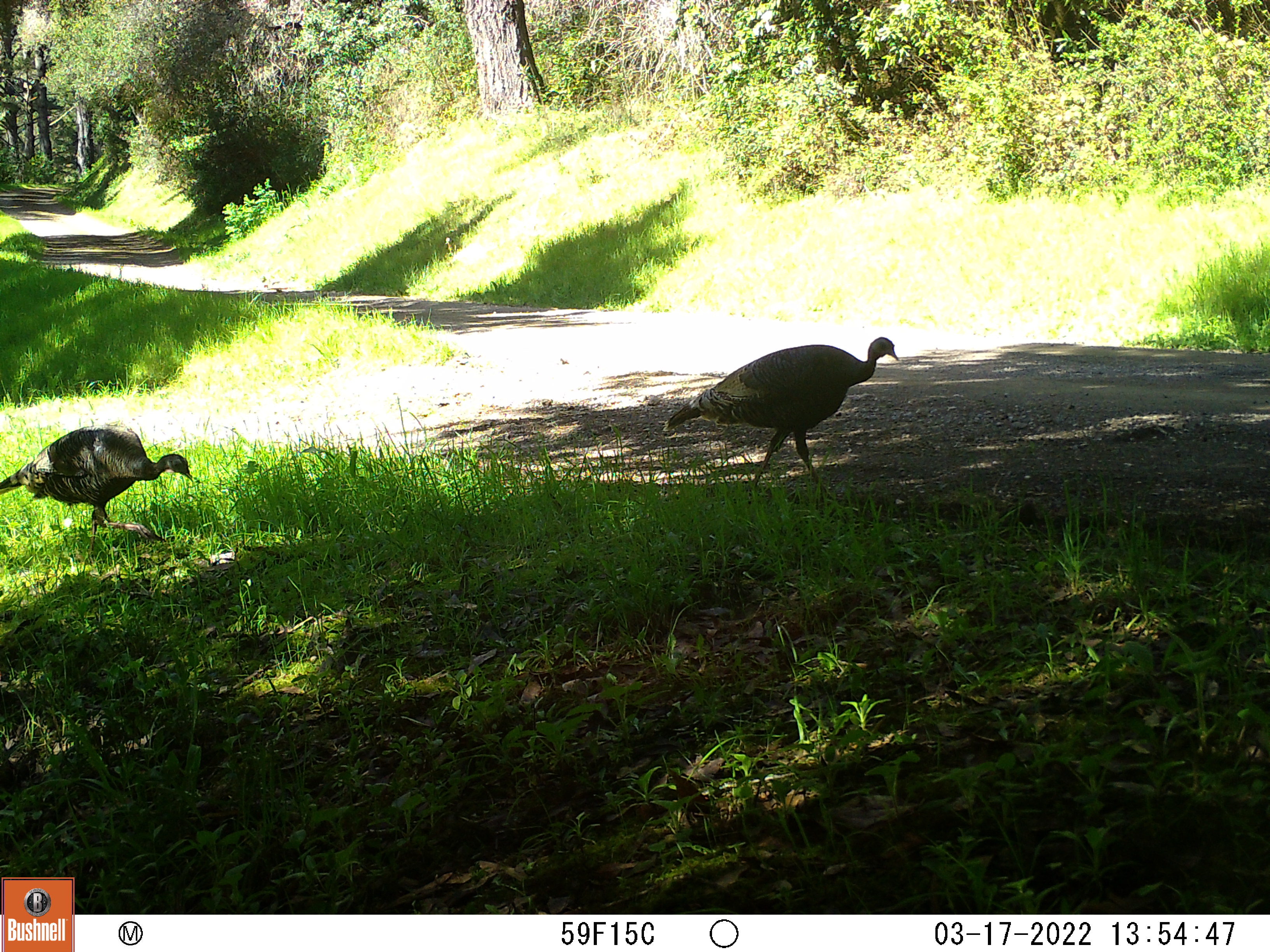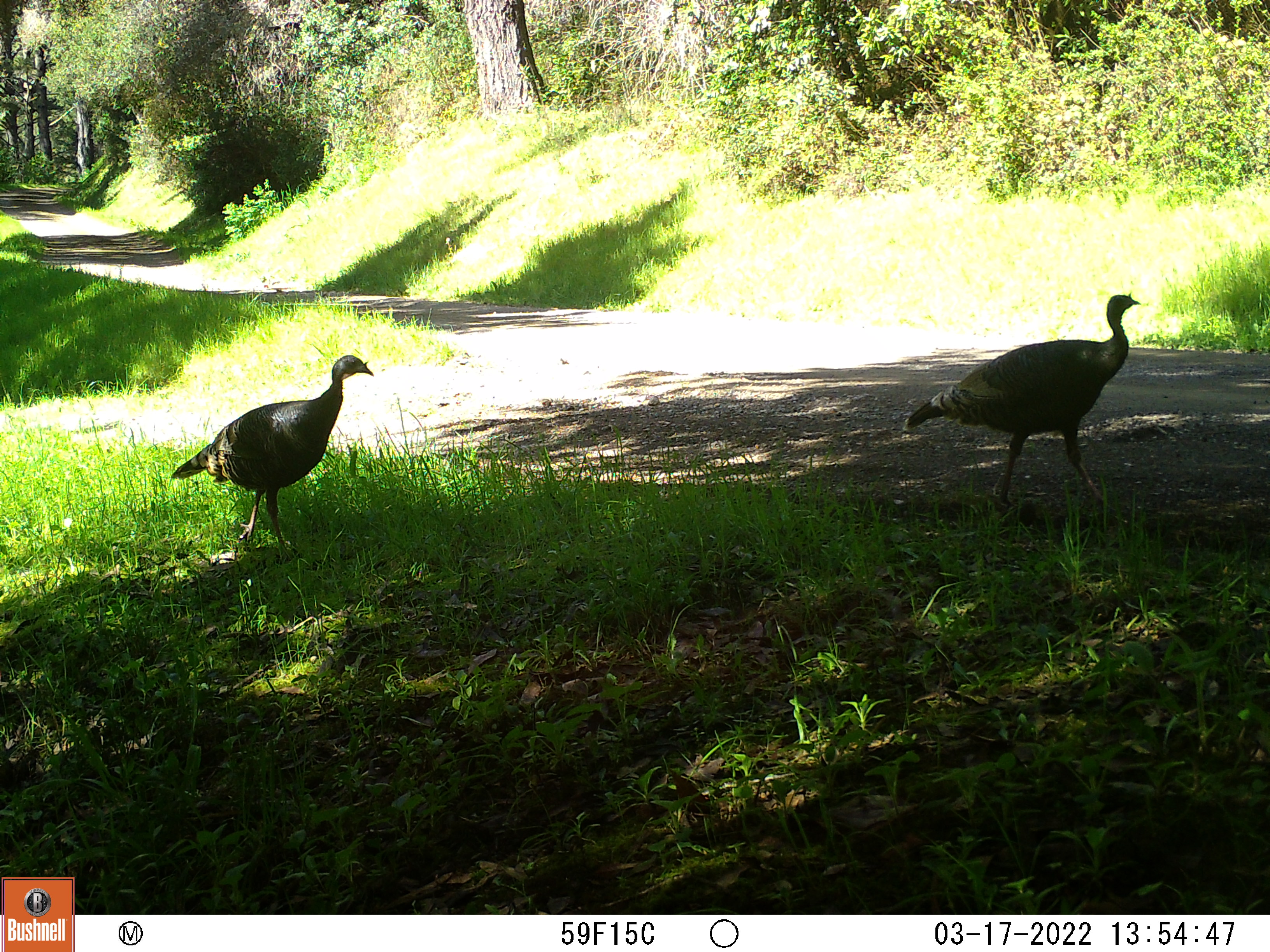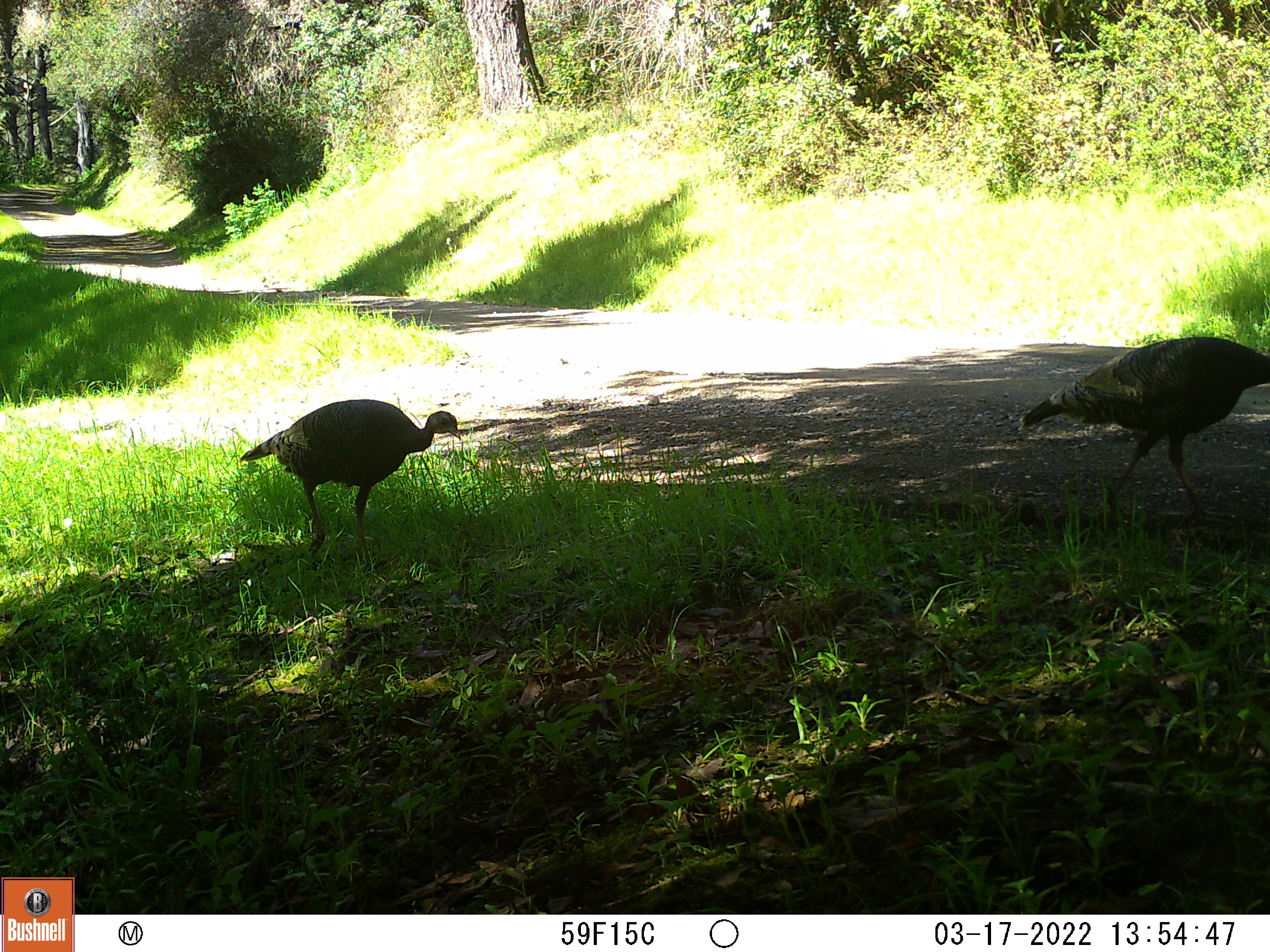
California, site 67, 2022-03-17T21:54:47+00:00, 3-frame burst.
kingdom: Animalia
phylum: Chordata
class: Aves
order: Galliformes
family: Phasianidae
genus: Meleagris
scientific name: Meleagris gallopavo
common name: turkey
Turkey (Meleagris gallopavo).